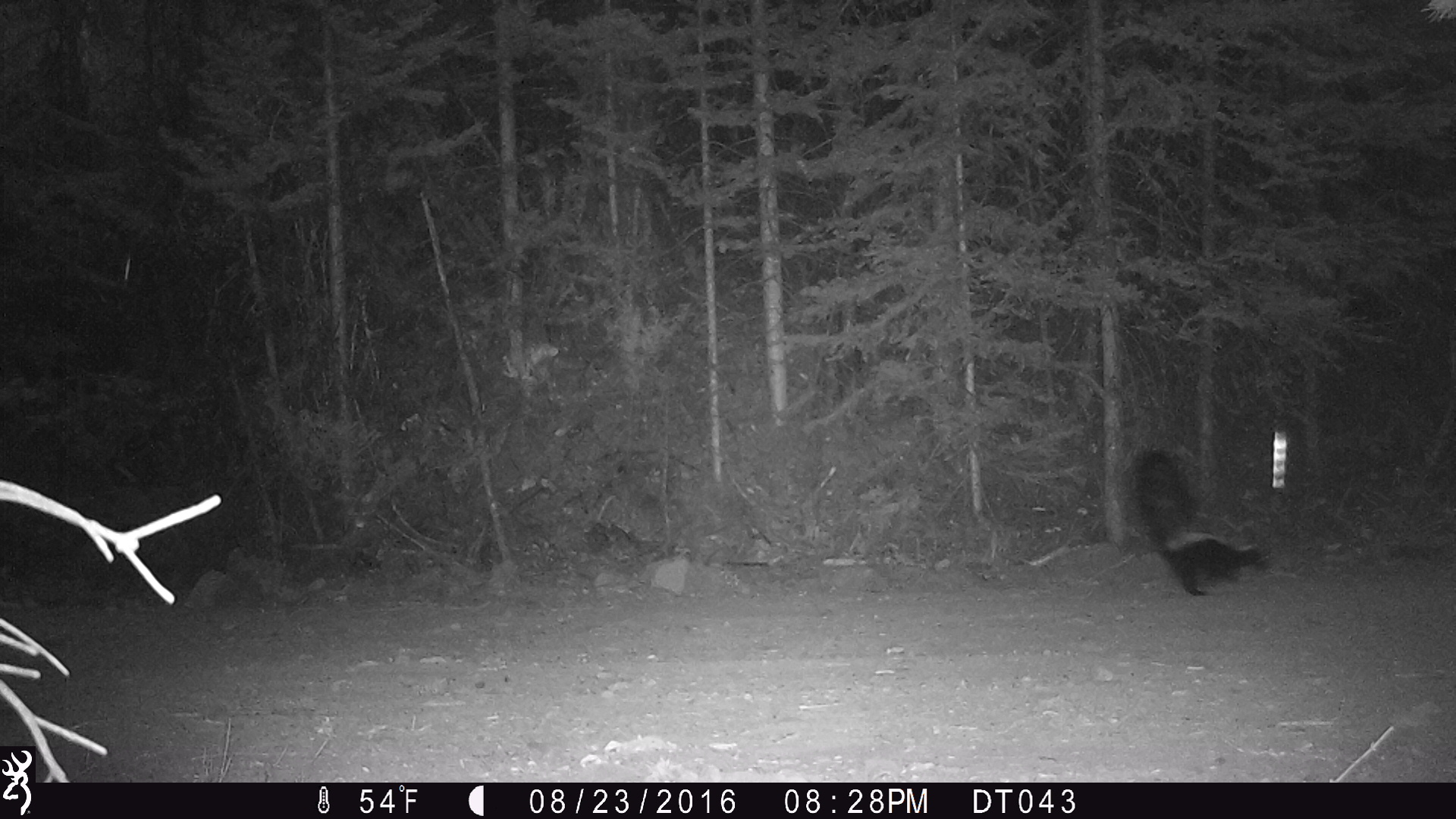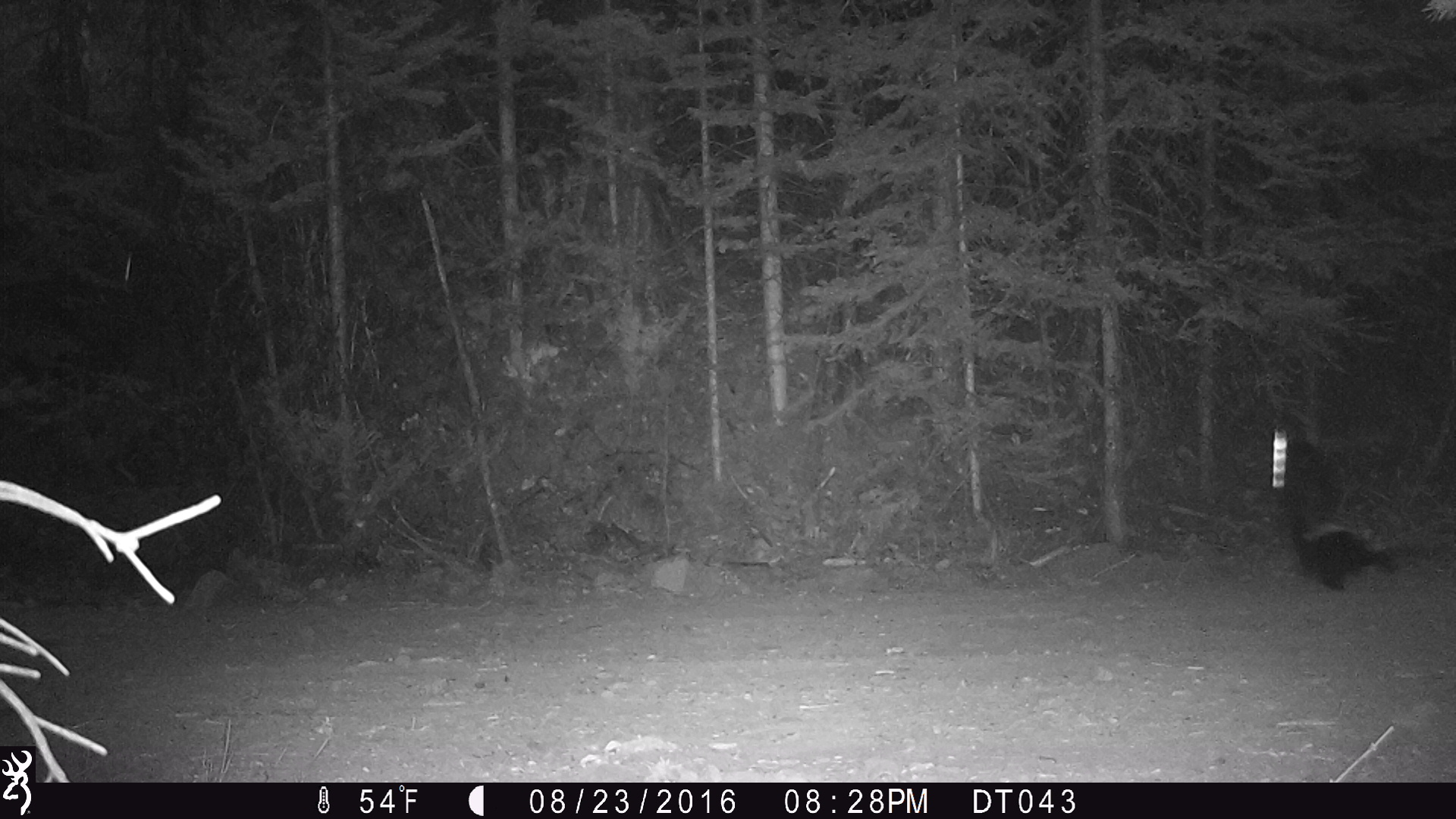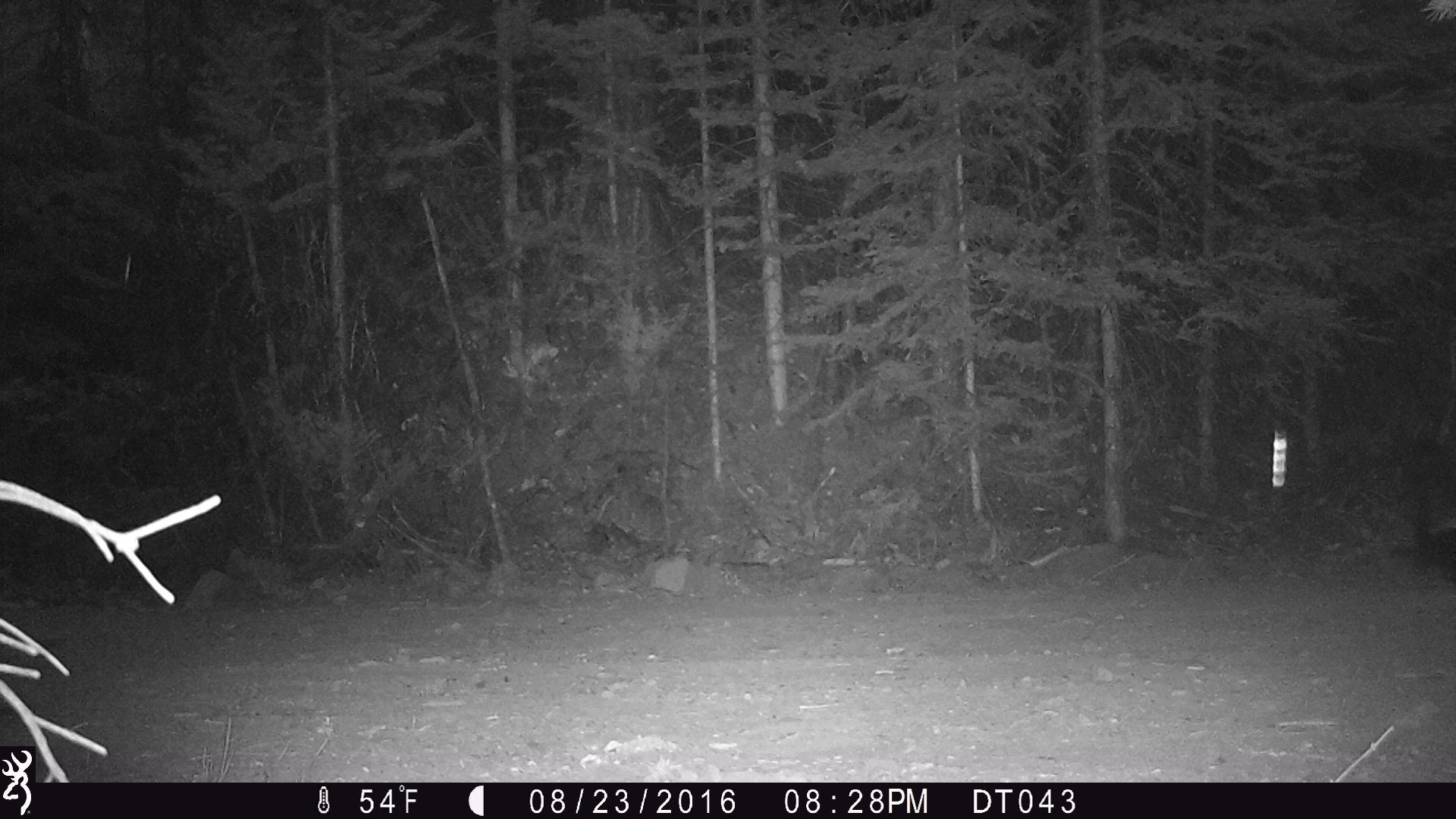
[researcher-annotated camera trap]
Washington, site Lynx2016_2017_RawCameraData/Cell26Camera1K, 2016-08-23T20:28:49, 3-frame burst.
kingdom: Animalia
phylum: Chordata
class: Mammalia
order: Carnivora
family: Mephitidae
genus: Mephitis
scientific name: Mephitis mephitis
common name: striped skunk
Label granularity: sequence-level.